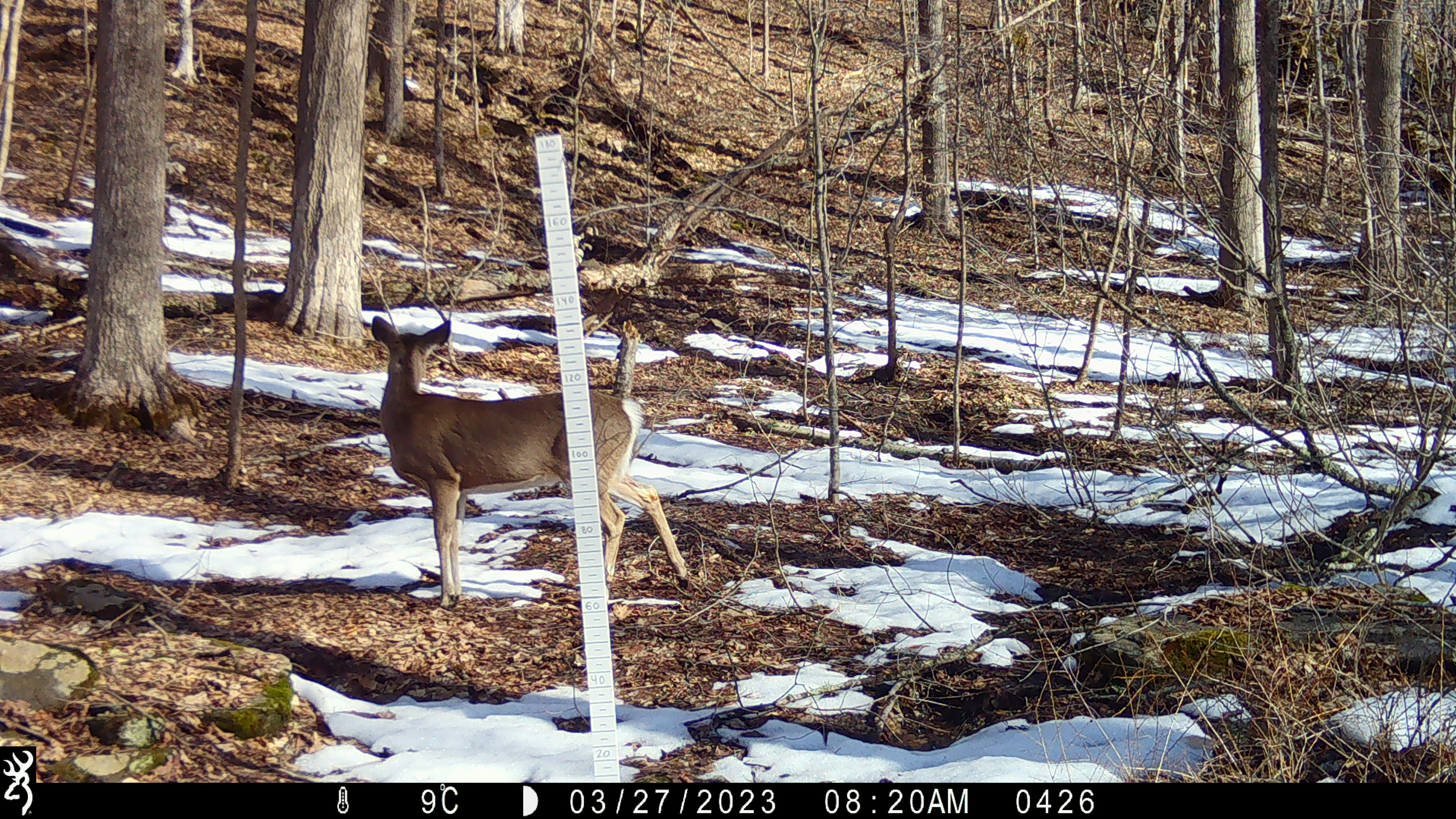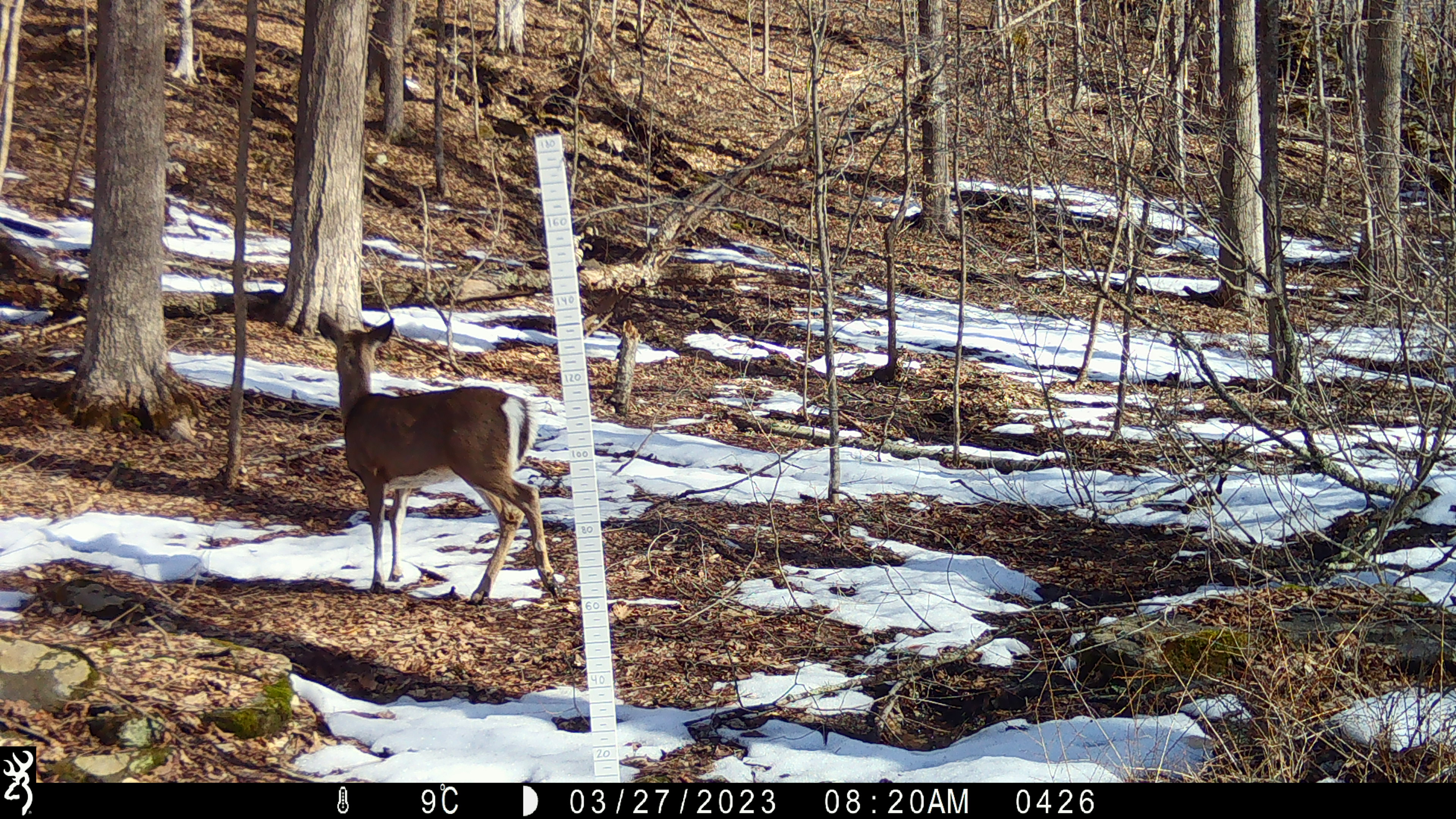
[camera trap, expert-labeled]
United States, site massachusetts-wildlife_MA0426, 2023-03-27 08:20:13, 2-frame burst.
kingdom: Animalia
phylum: Chordata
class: Mammalia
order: Artiodactyla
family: Cervidae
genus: Odocoileus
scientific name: Odocoileus virginianus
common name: white-tailed deer